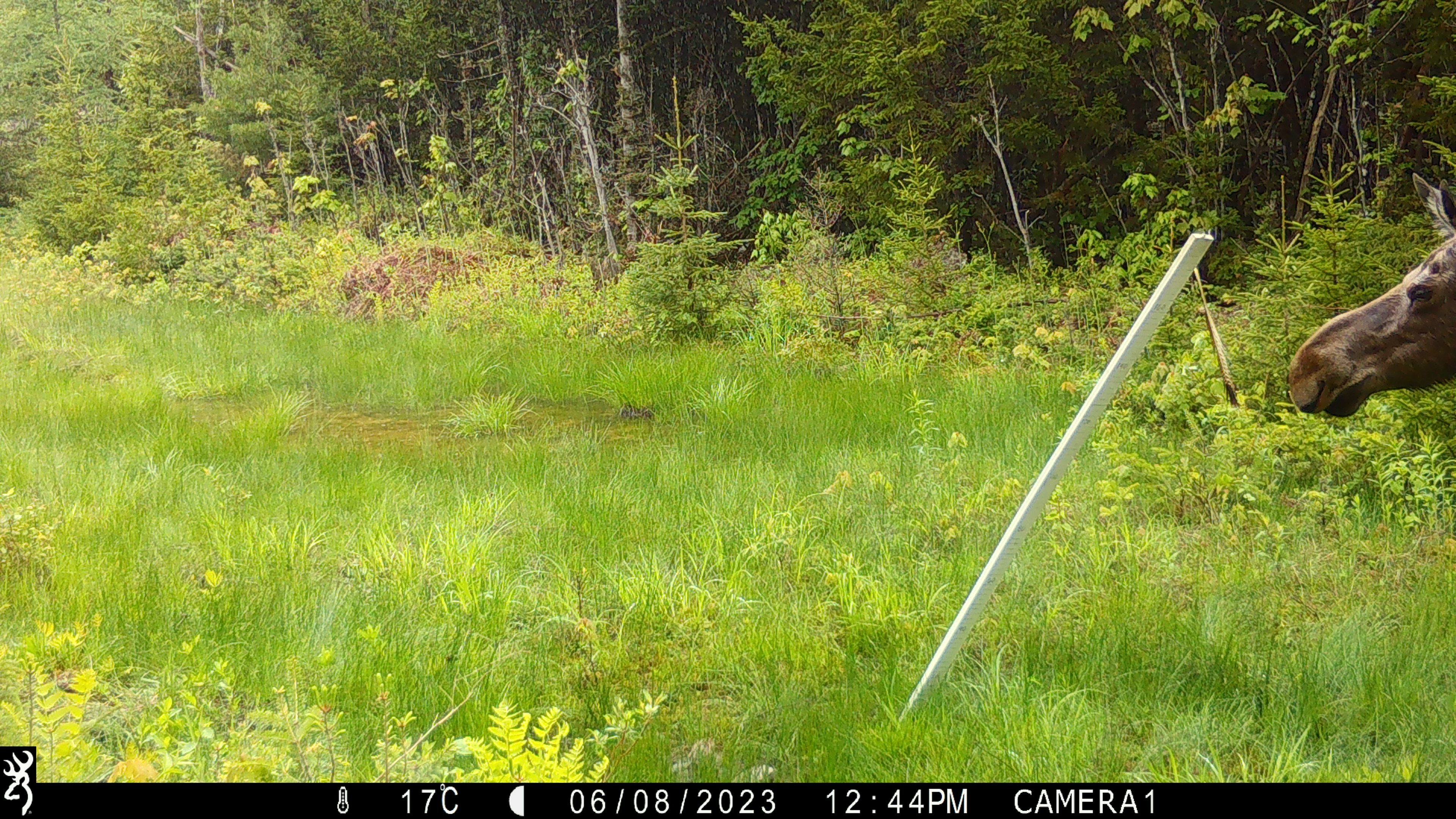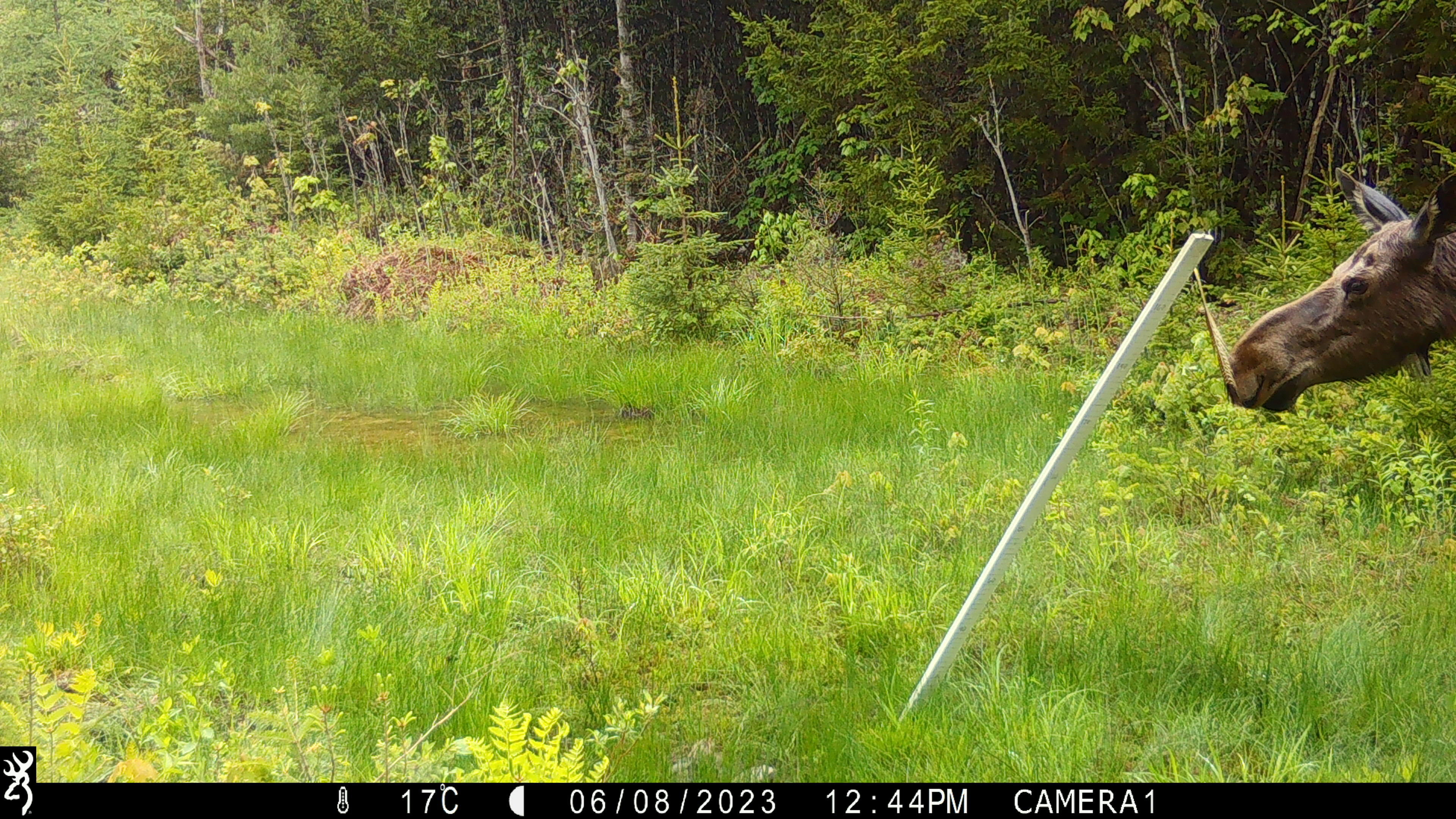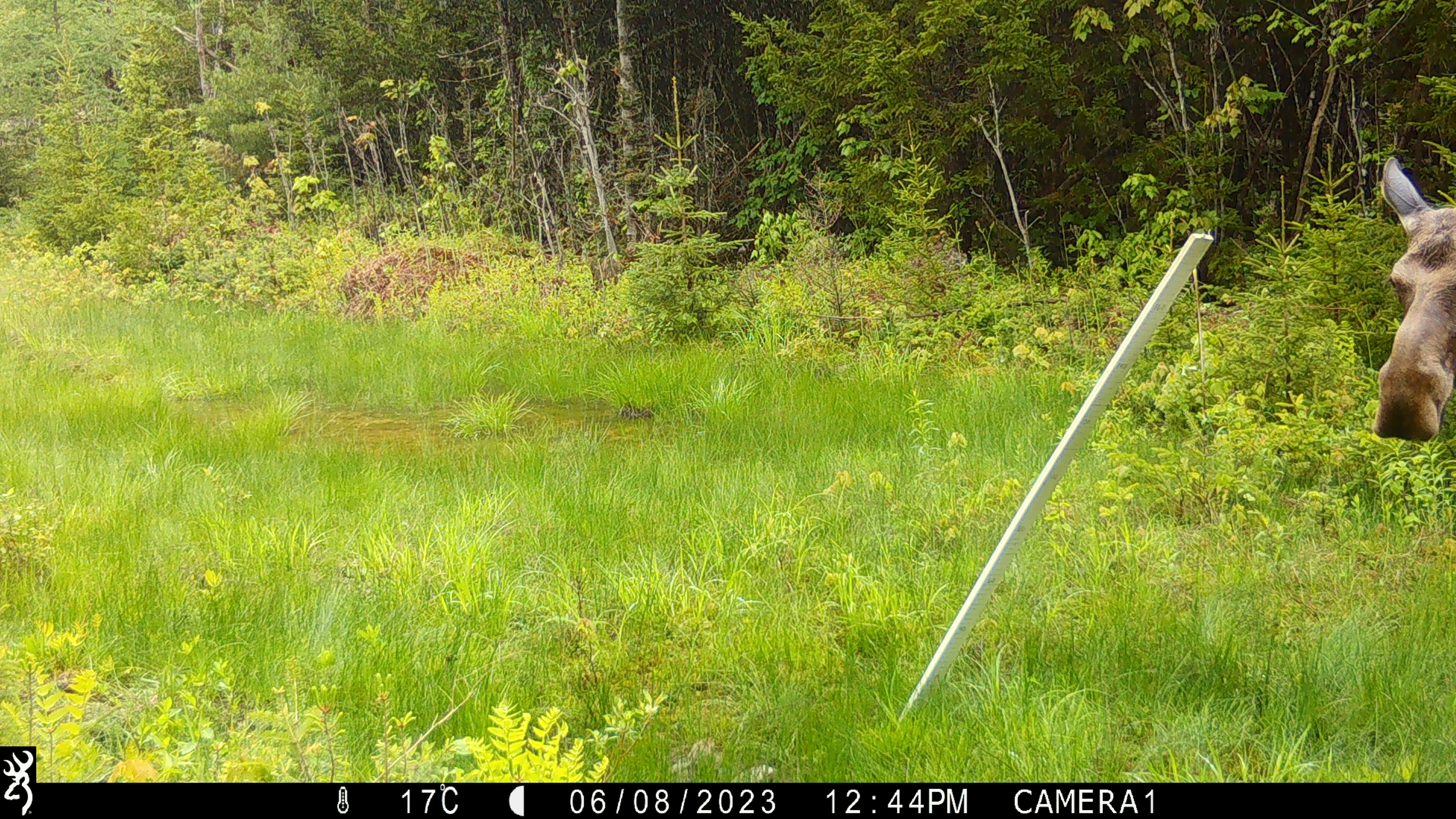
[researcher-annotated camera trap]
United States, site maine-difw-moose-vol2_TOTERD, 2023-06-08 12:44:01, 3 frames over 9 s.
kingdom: Animalia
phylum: Chordata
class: Mammalia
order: Artiodactyla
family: Cervidae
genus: Alces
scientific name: Alces alces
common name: moose